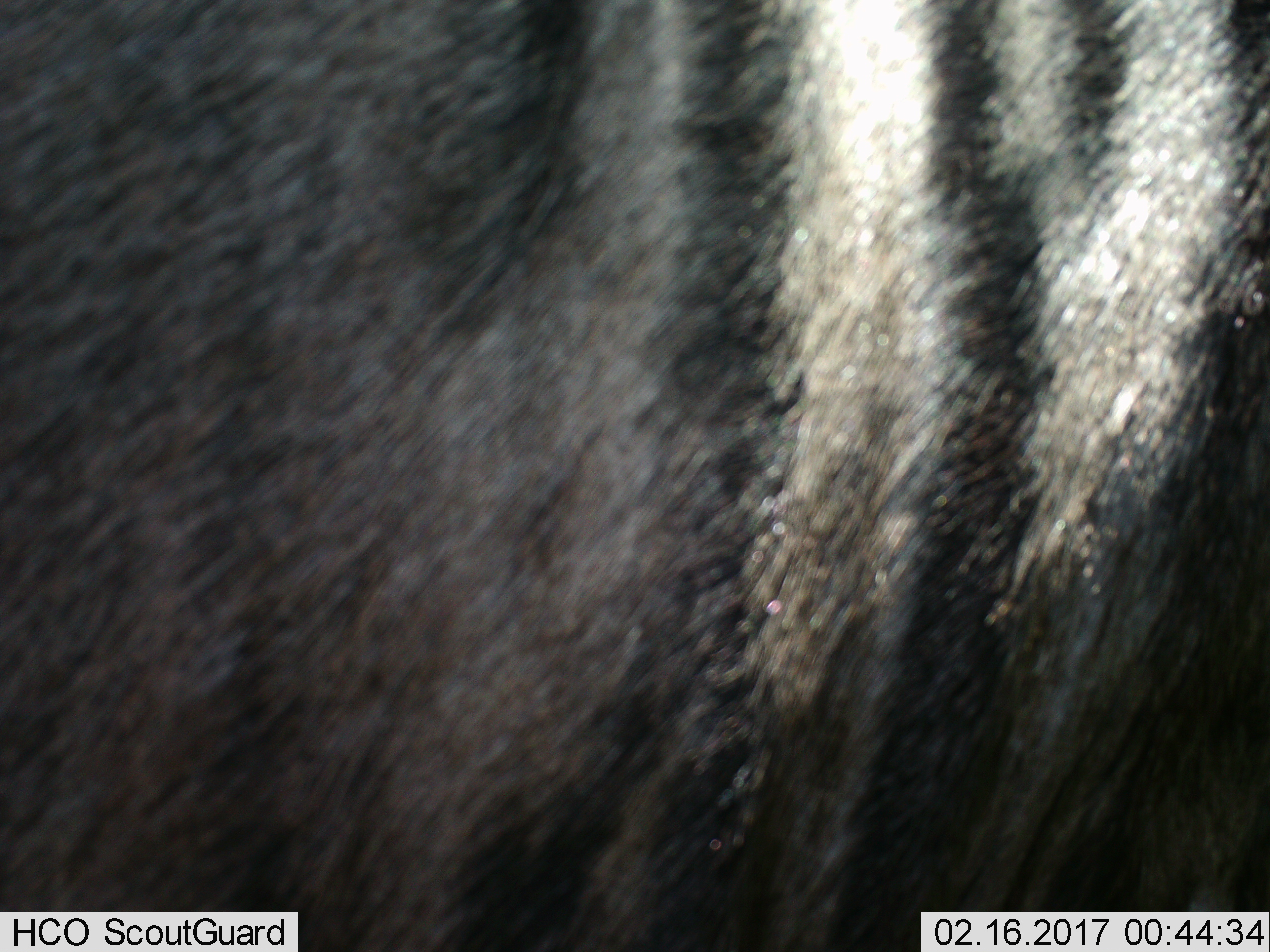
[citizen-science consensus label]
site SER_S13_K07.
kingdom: Animalia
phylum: Chordata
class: Mammalia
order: Artiodactyla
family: Bovidae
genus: Connochaetes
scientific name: Connochaetes taurinus taurinus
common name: blue wildebeest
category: wildebeestblue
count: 1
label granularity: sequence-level